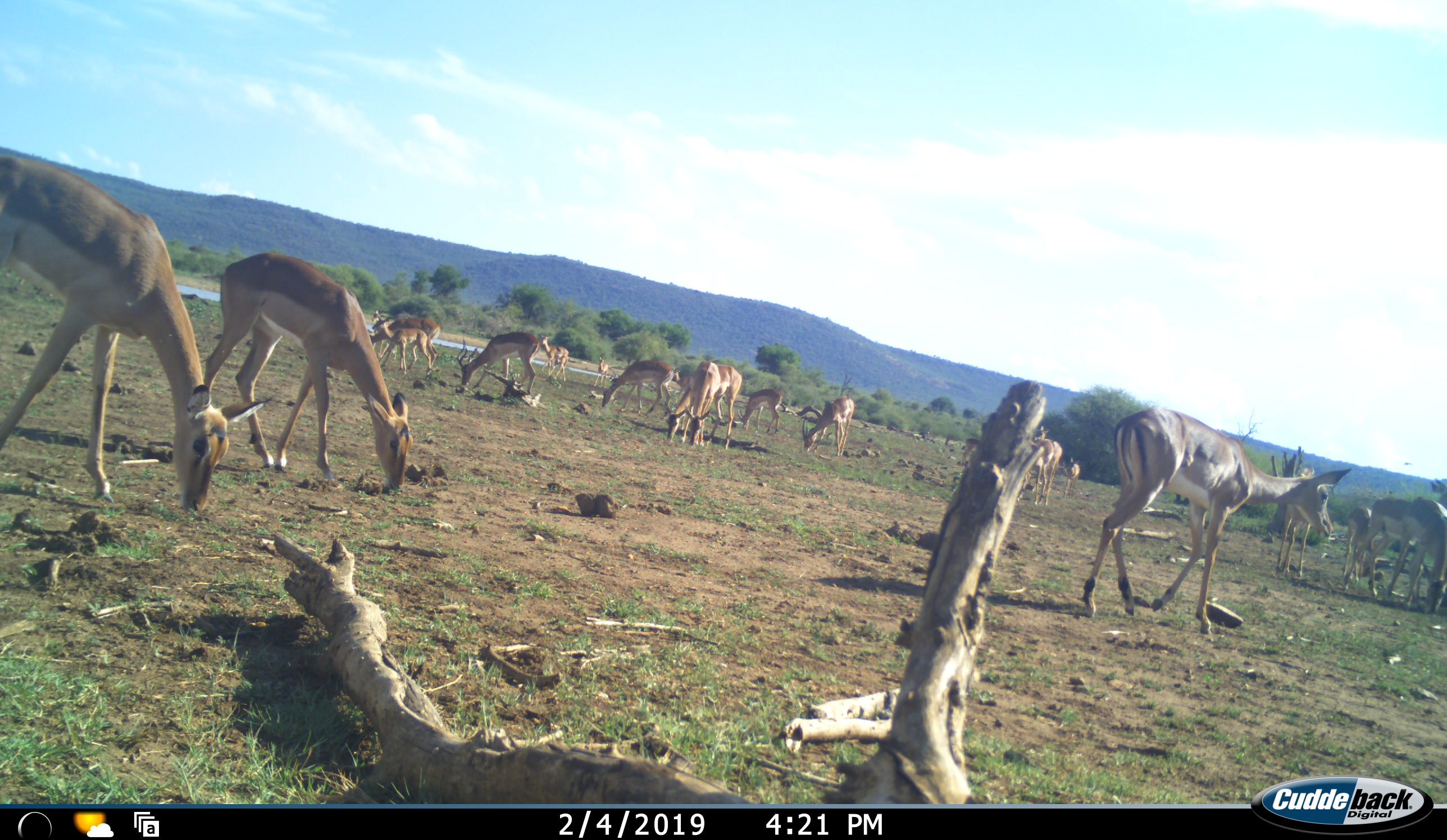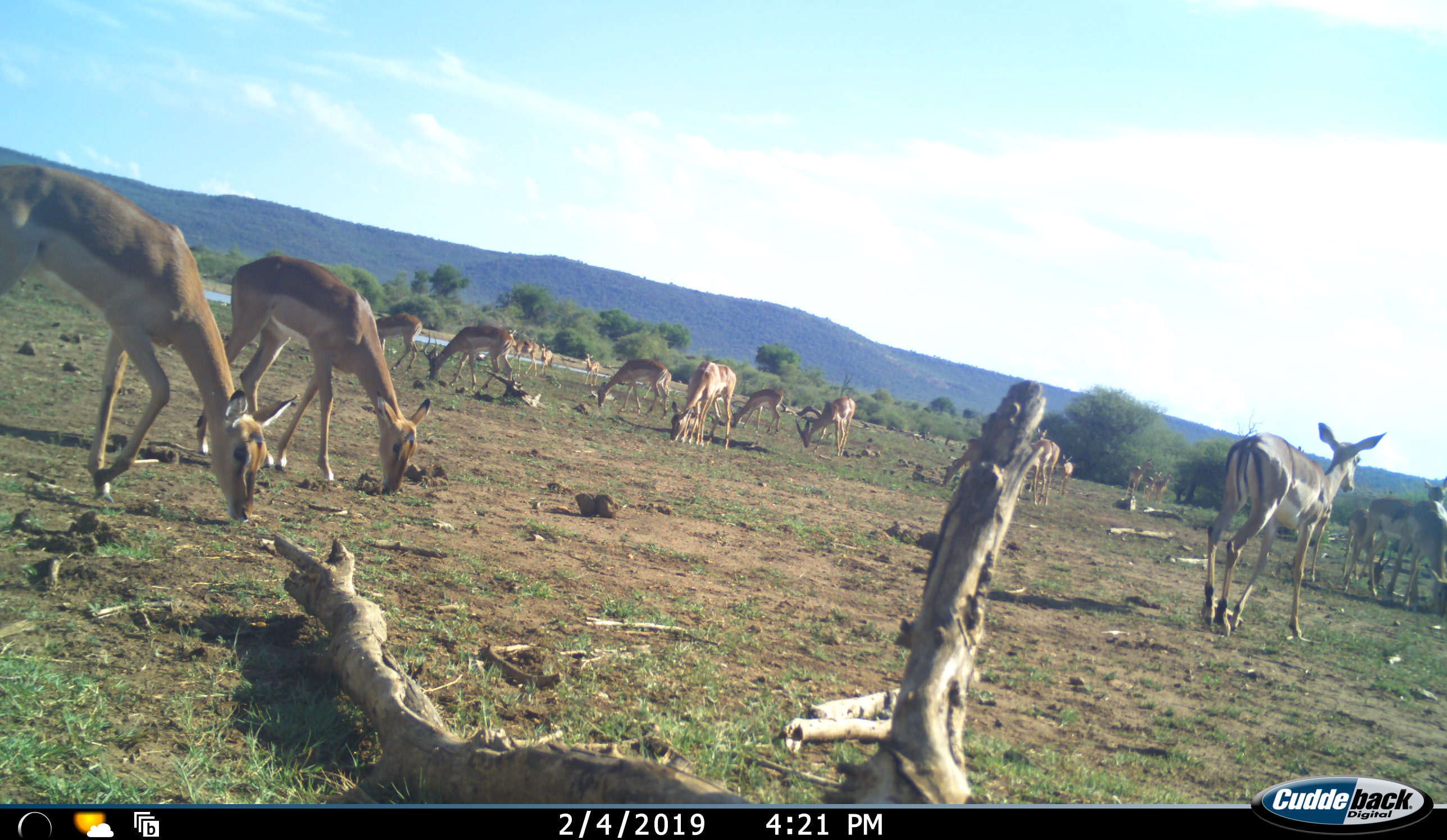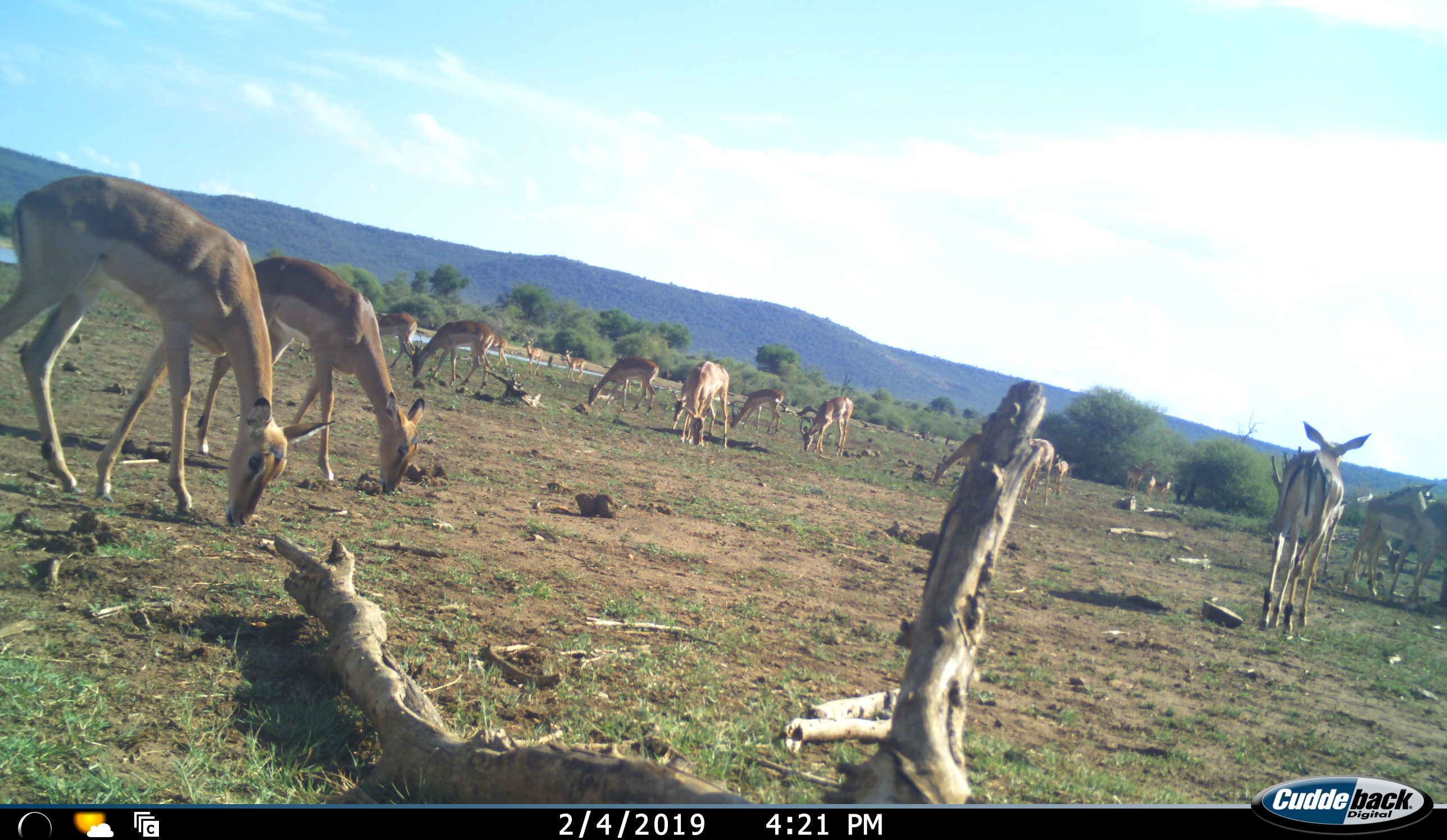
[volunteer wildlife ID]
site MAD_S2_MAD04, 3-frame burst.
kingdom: Animalia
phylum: Chordata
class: Mammalia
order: Artiodactyla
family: Bovidae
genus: Aepyceros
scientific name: Aepyceros melampus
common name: impala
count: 11-50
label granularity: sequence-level